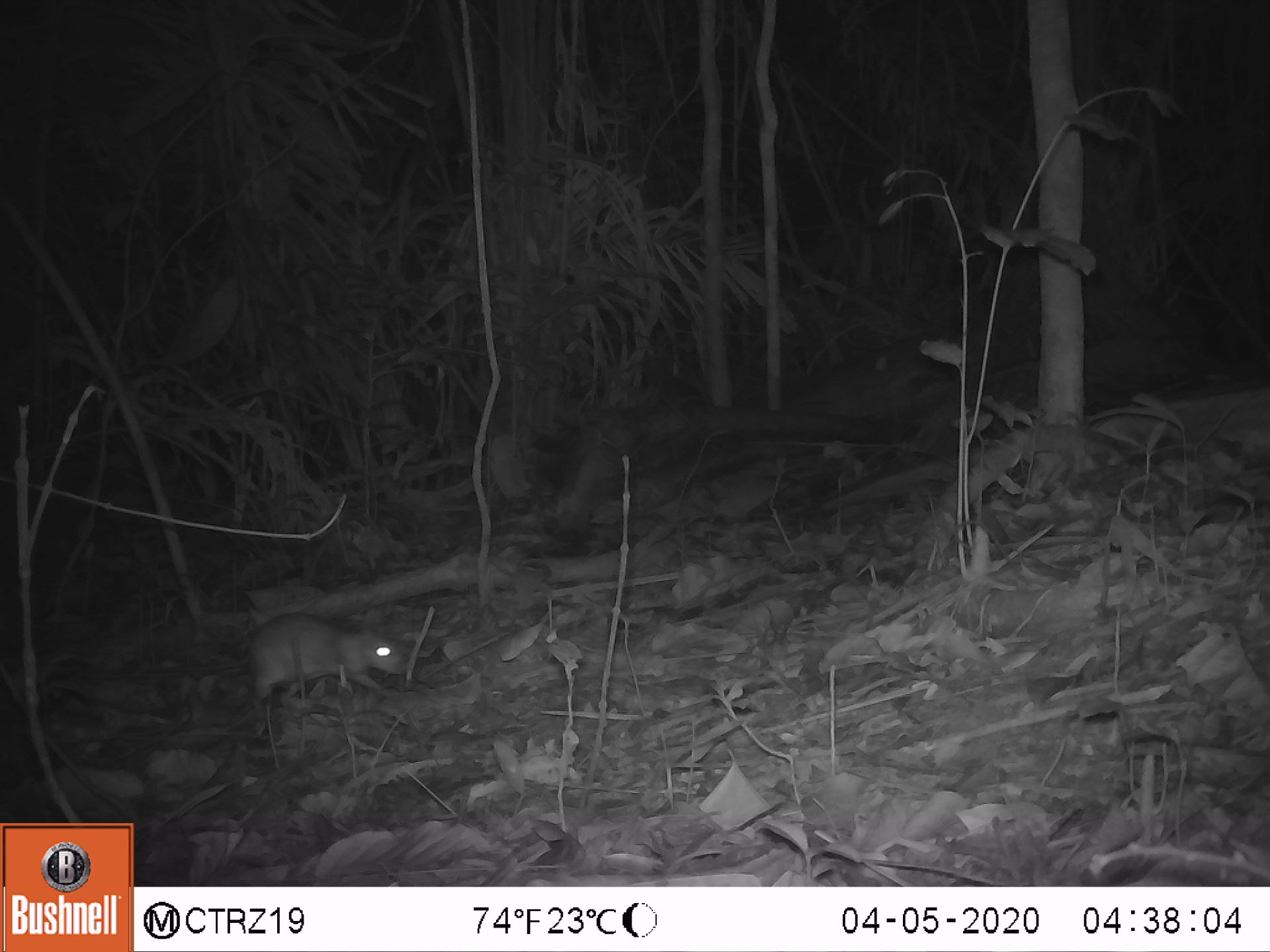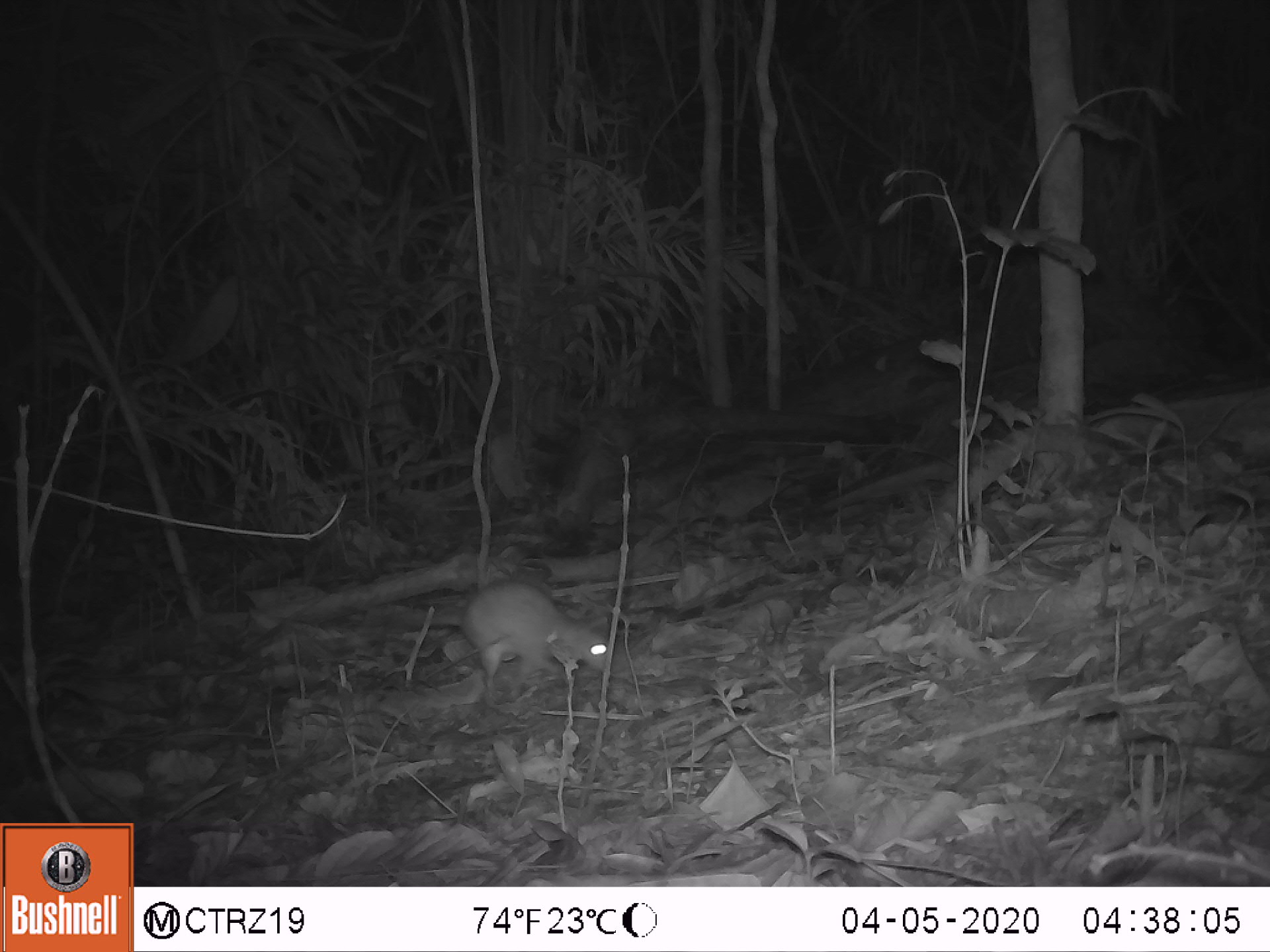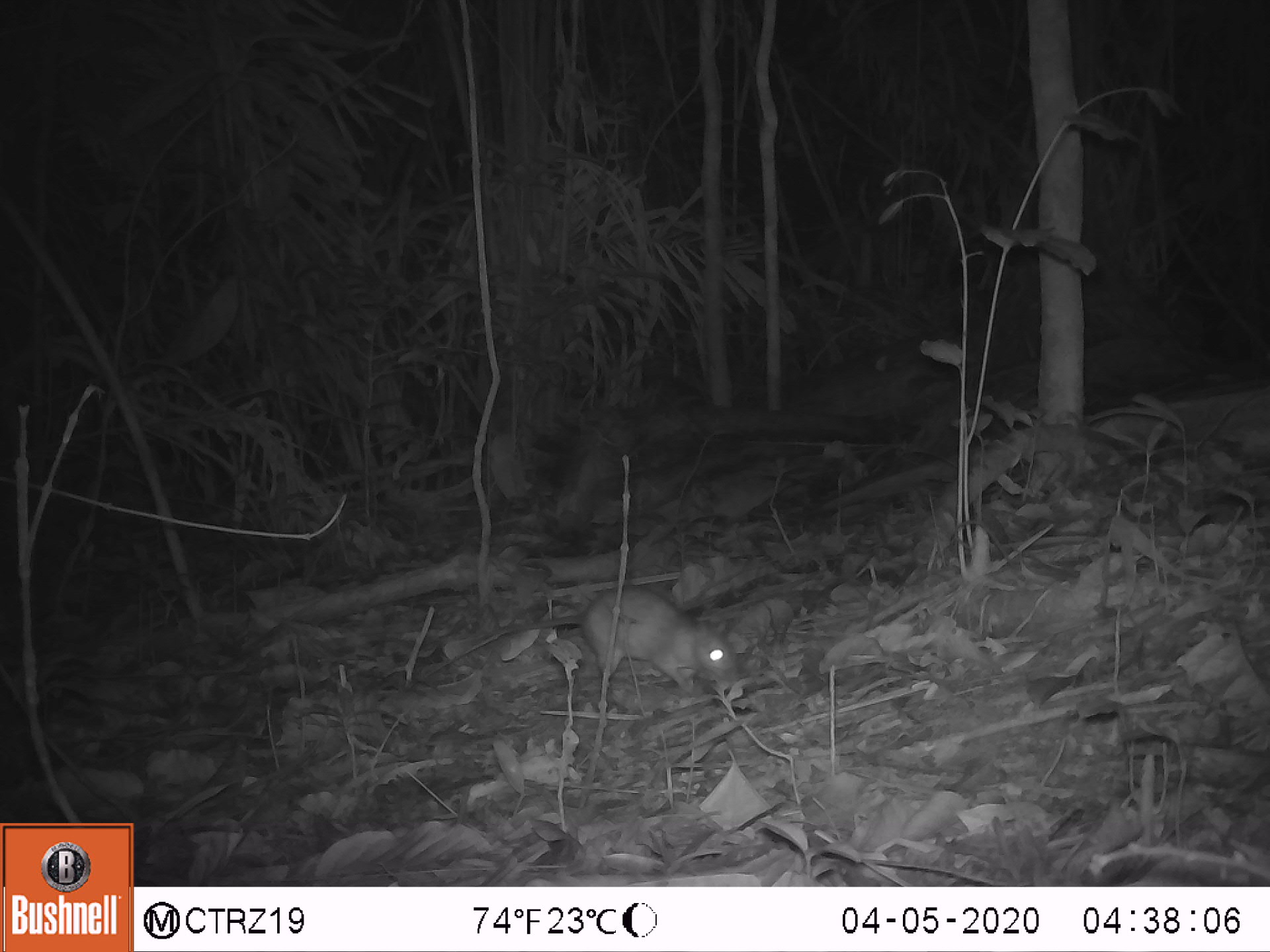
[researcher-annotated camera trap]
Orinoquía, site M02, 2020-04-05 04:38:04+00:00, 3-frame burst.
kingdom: Animalia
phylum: Chordata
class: Mammalia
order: Rodentia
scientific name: Rodentia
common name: rodent